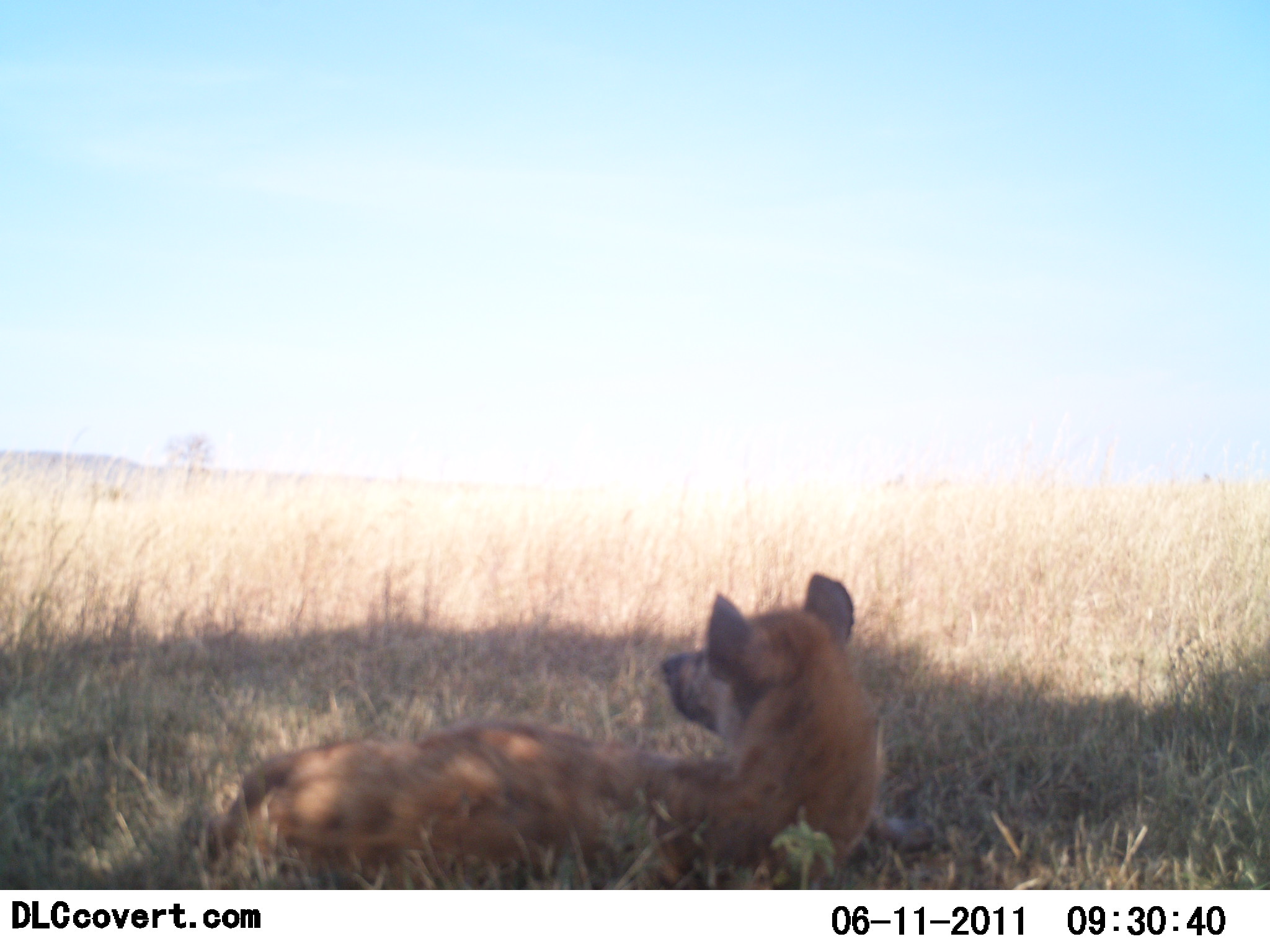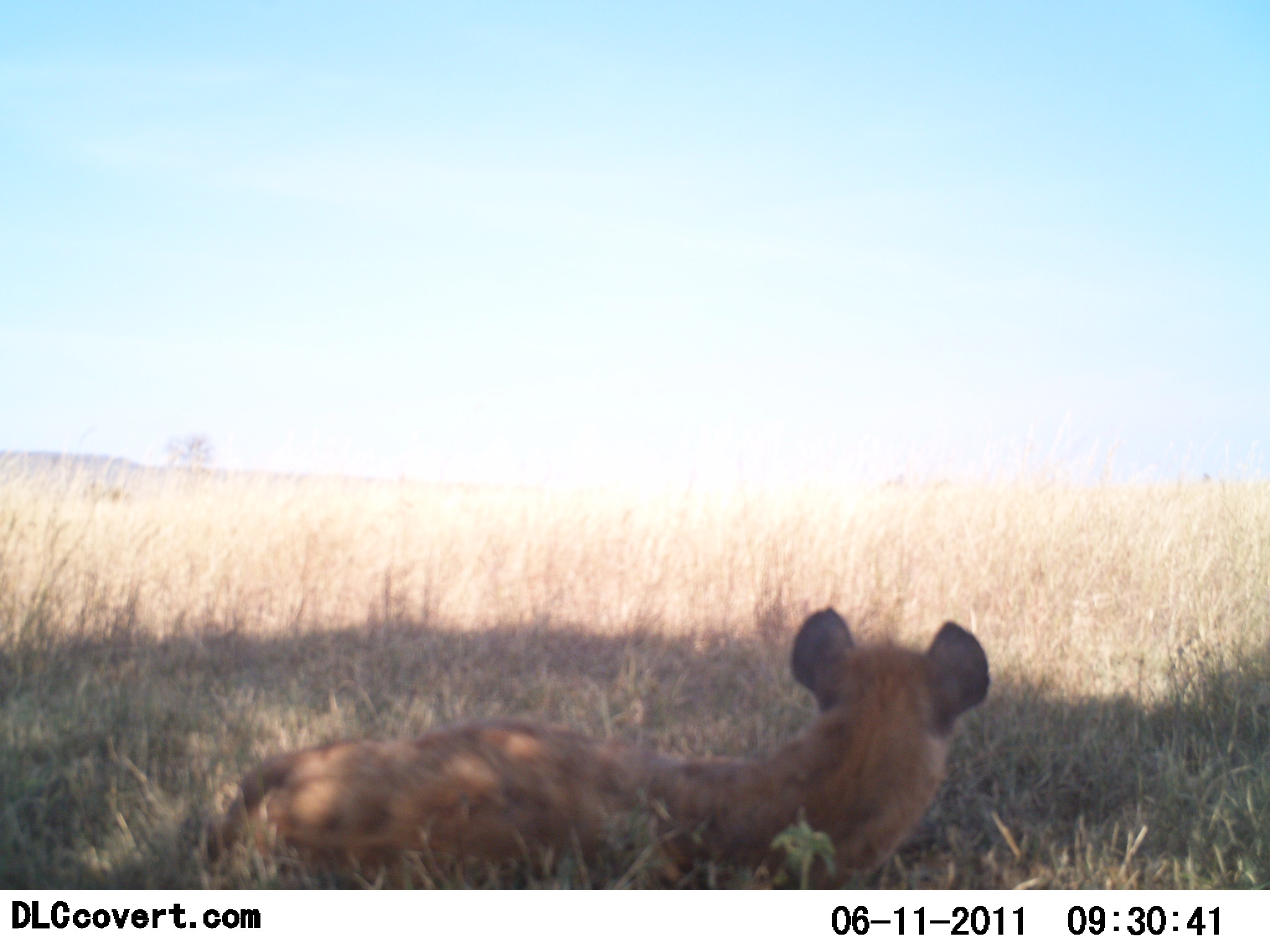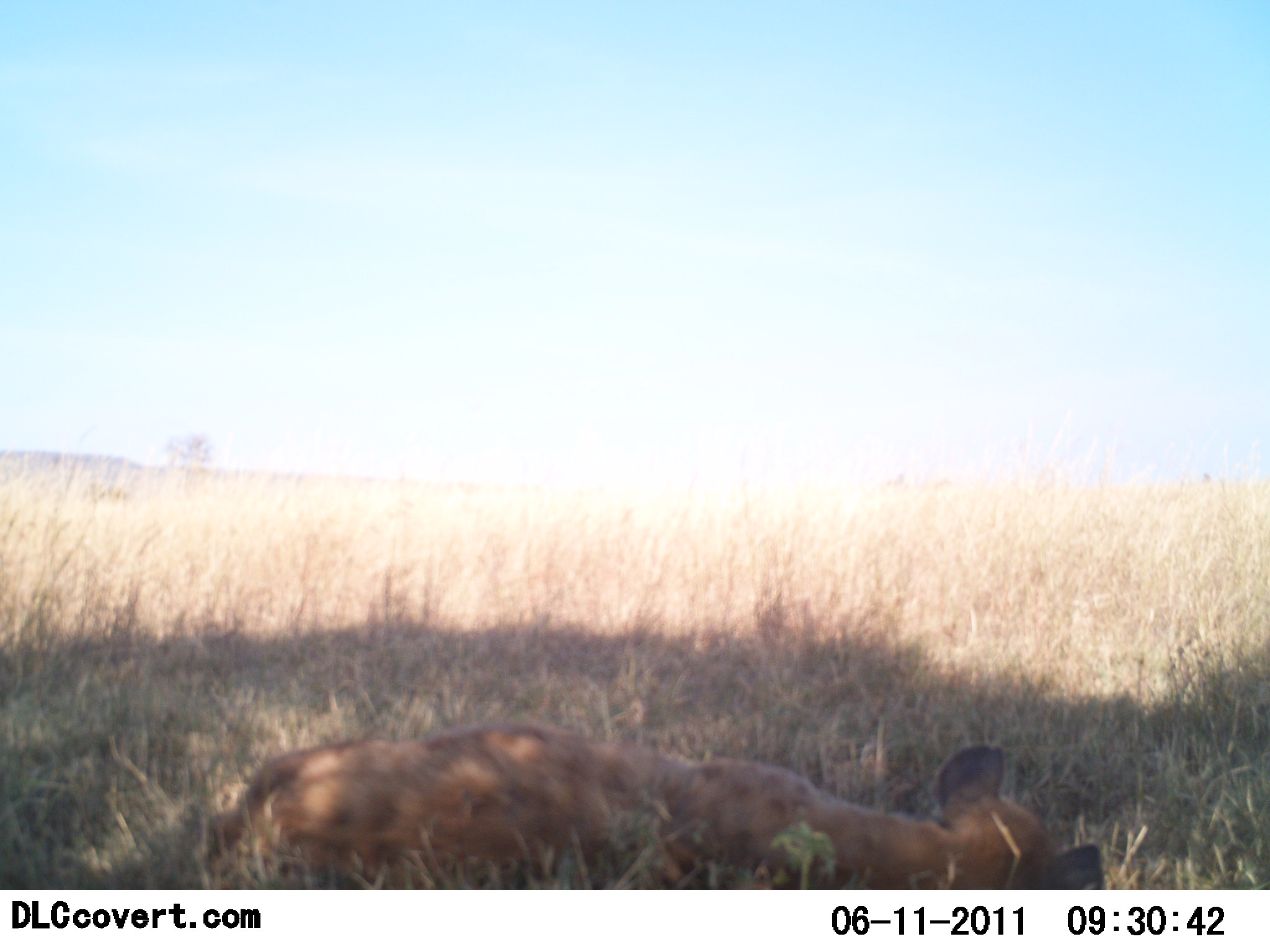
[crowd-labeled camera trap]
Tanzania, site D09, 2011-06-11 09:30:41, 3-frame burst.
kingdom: Animalia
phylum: Chordata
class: Mammalia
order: Carnivora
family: Hyaenidae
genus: Crocuta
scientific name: Crocuta crocuta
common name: spotted hyena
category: hyenaspotted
Hyenaspotted (spotted hyena) (Crocuta crocuta), count 1. Behavior (volunteer vote fractions): standing 0%, resting 100%, moving 0%, interacting 0%. Young present (vote fraction): 0%. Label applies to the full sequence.